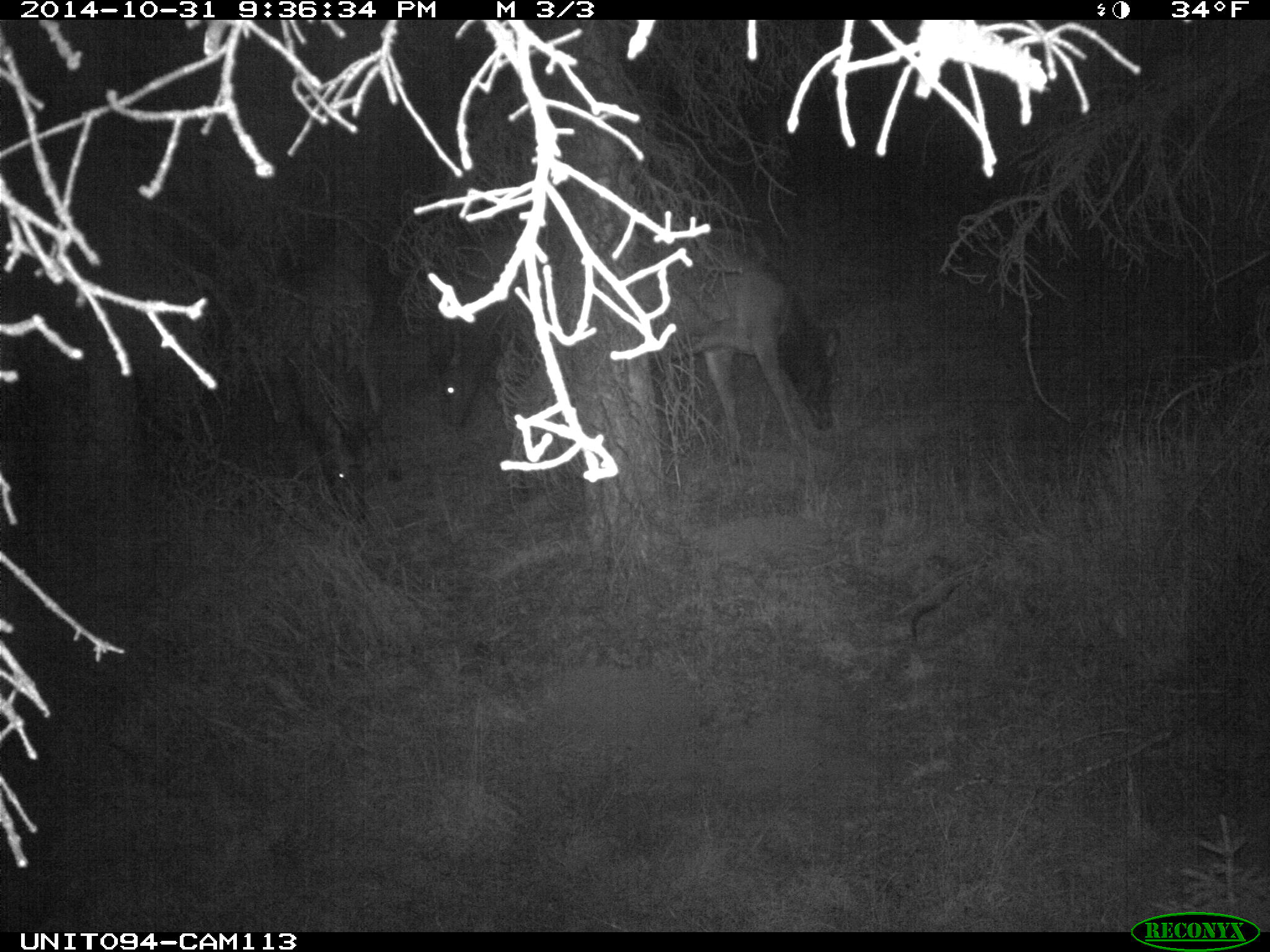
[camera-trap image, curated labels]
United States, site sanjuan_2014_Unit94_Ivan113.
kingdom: Animalia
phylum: Chordata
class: Mammalia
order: Artiodactyla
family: Cervidae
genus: Cervus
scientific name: Cervus elaphus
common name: red deer